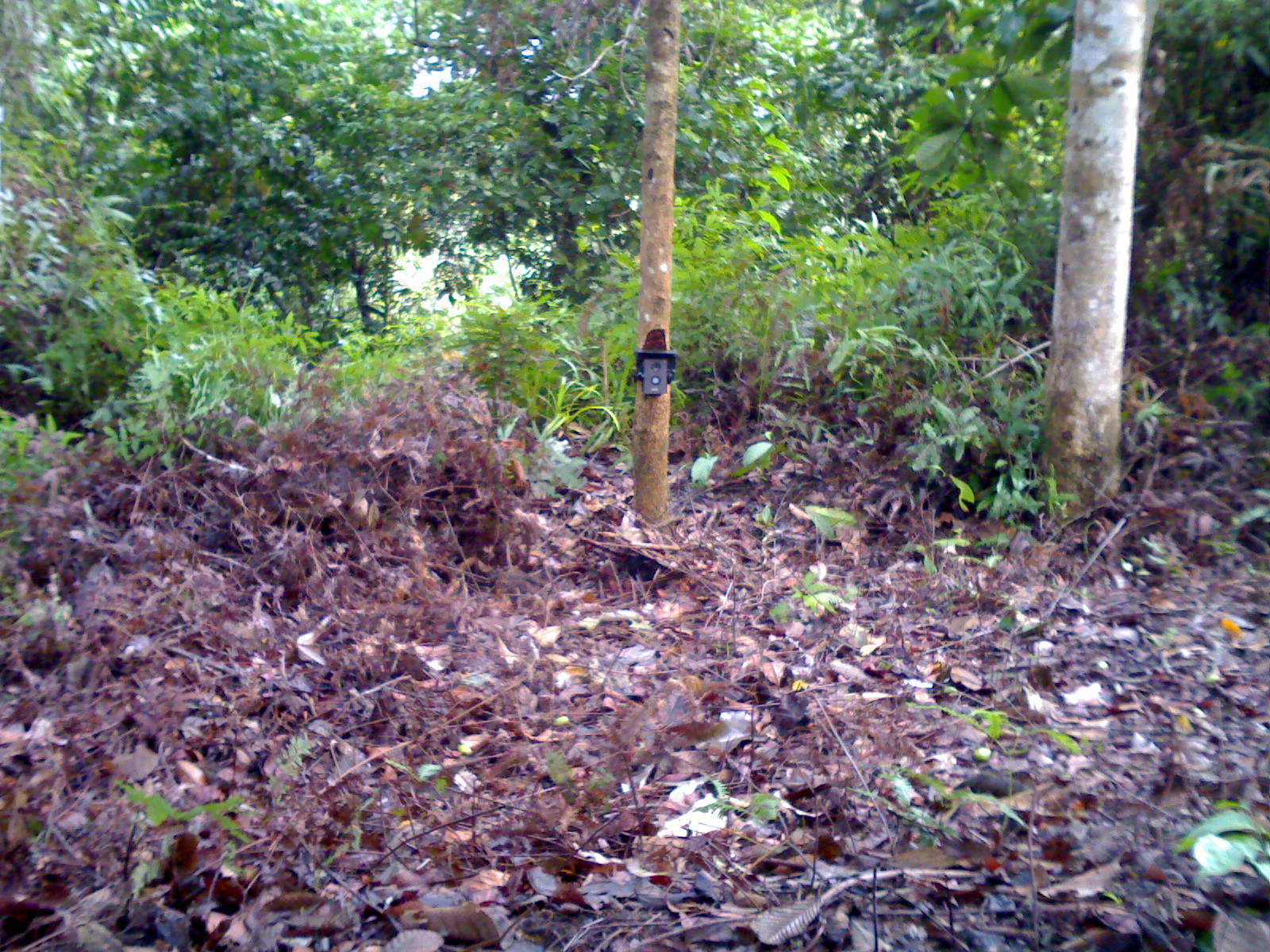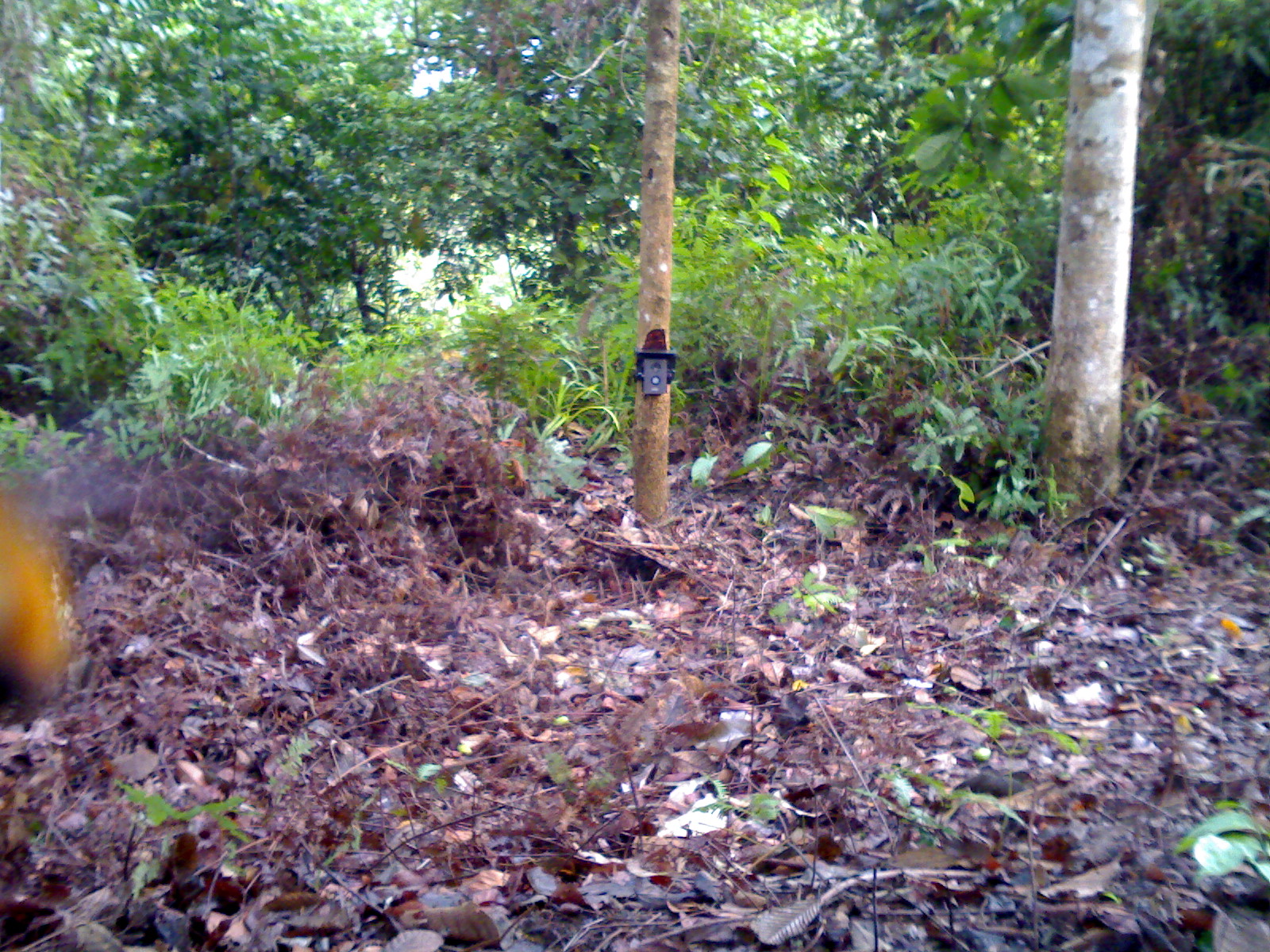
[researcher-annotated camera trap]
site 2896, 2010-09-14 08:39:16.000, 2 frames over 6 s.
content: unidentified animal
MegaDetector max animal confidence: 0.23